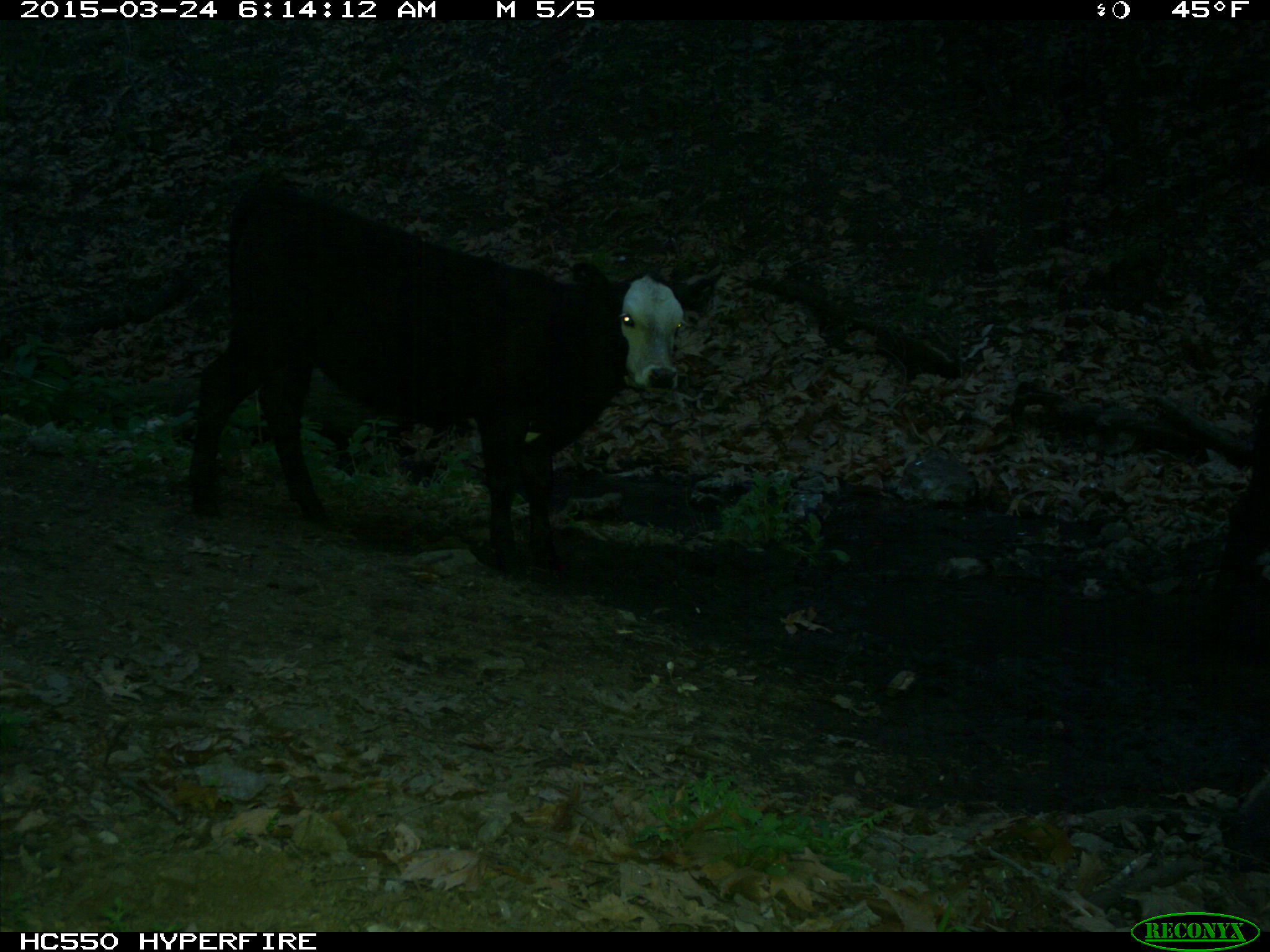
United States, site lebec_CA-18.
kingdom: Animalia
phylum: Chordata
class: Mammalia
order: Artiodactyla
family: Bovidae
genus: Bos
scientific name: Bos taurus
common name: domestic cow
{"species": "Bos taurus (domestic cow)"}